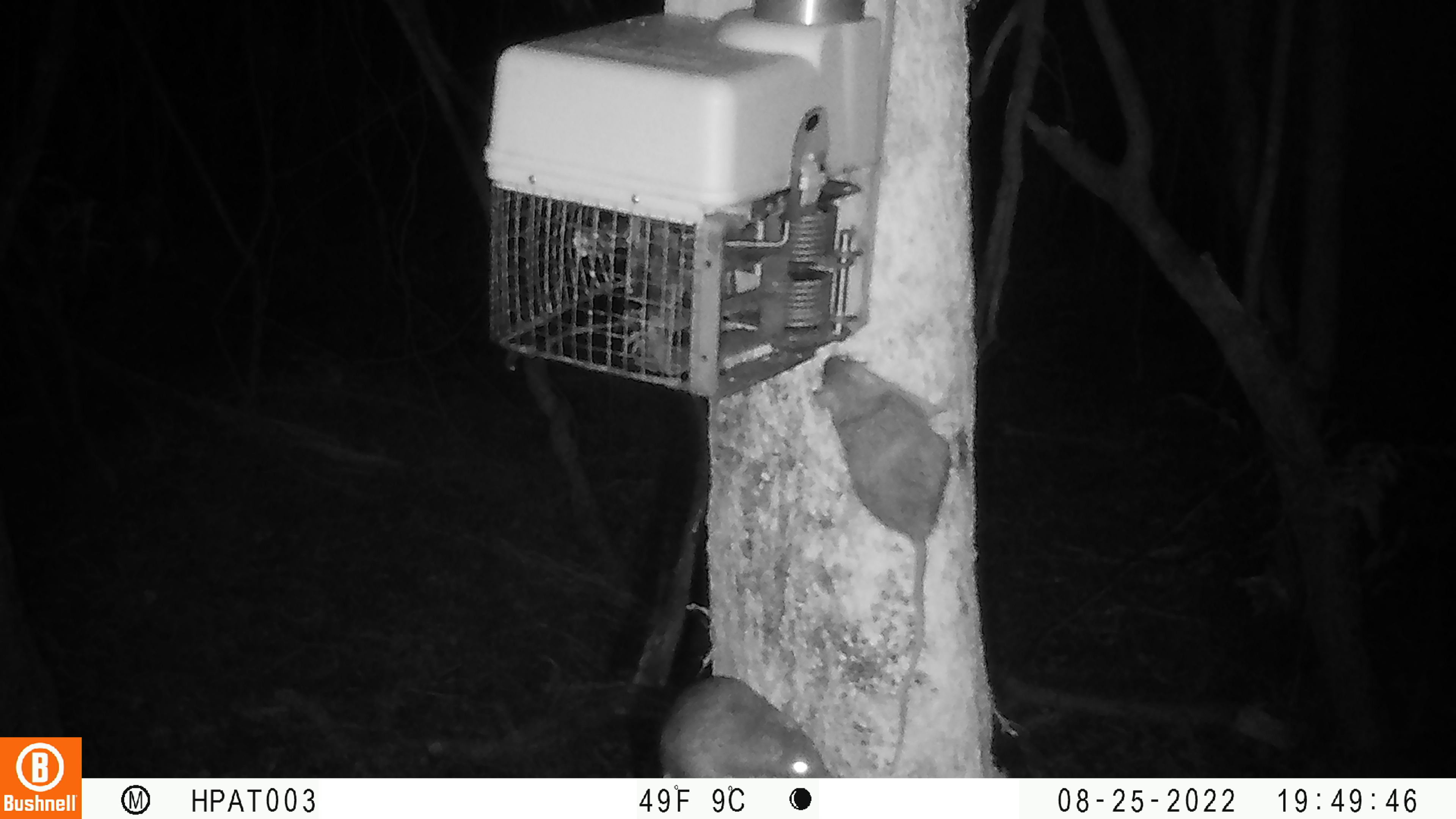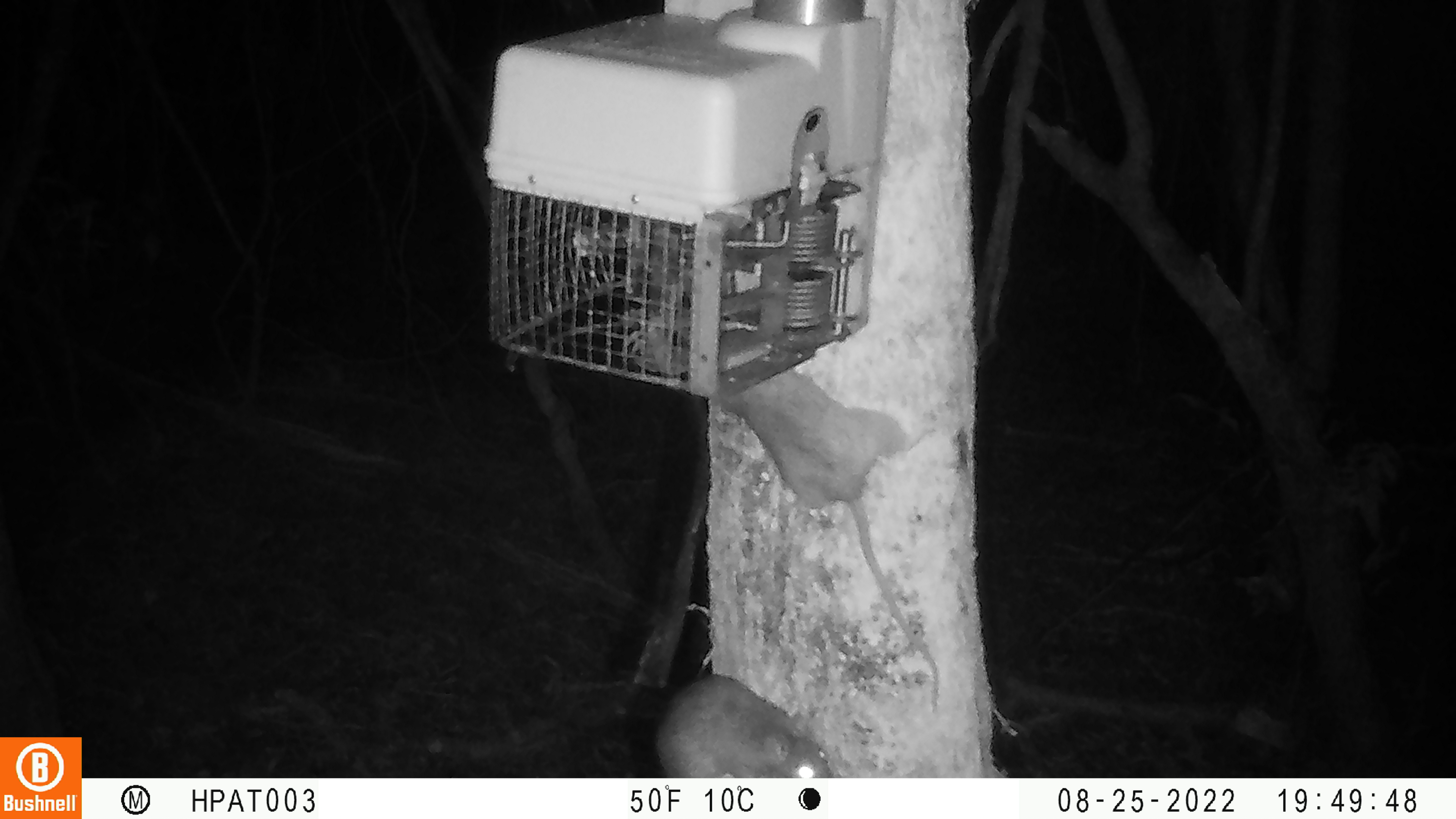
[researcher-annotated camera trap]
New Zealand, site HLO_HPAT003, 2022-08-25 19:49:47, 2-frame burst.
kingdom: Animalia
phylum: Chordata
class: Mammalia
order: Rodentia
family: Muridae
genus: Rattus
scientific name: Rattus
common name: rat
Rat (Rattus).